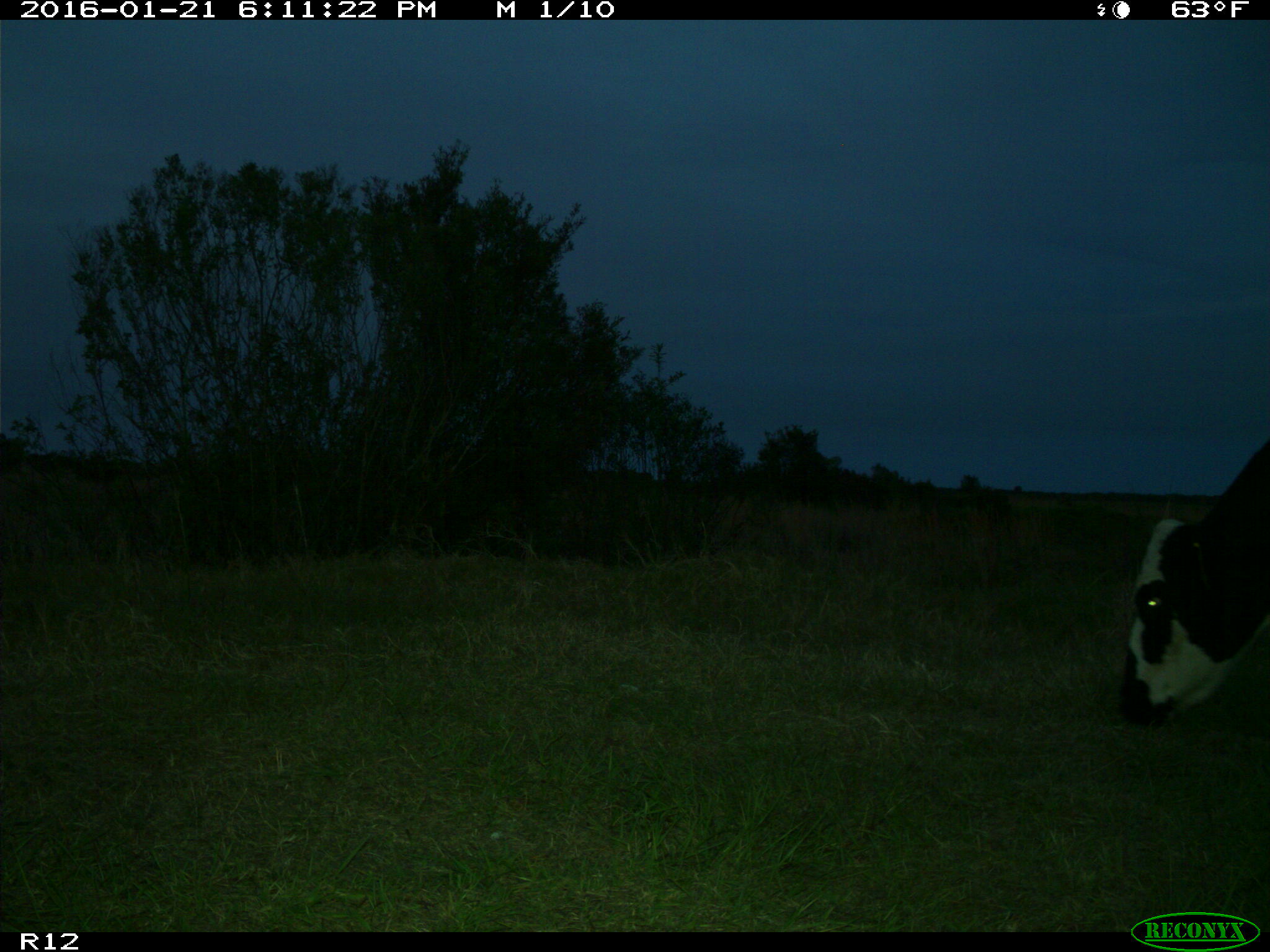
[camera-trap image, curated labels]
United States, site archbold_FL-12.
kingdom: Animalia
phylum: Chordata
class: Mammalia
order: Artiodactyla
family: Bovidae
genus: Bos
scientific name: Bos taurus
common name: domestic cow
Bos taurus (domestic cow).